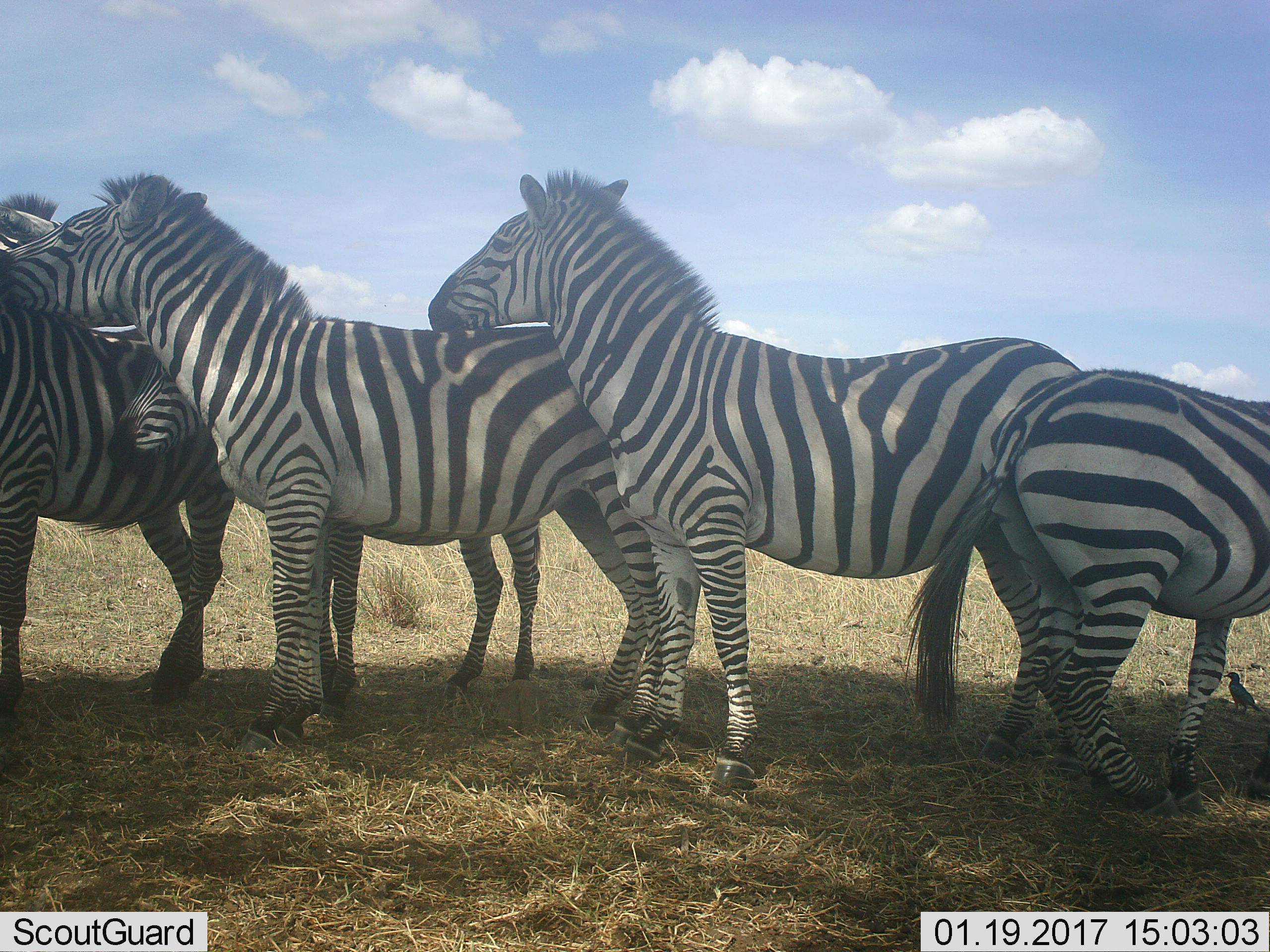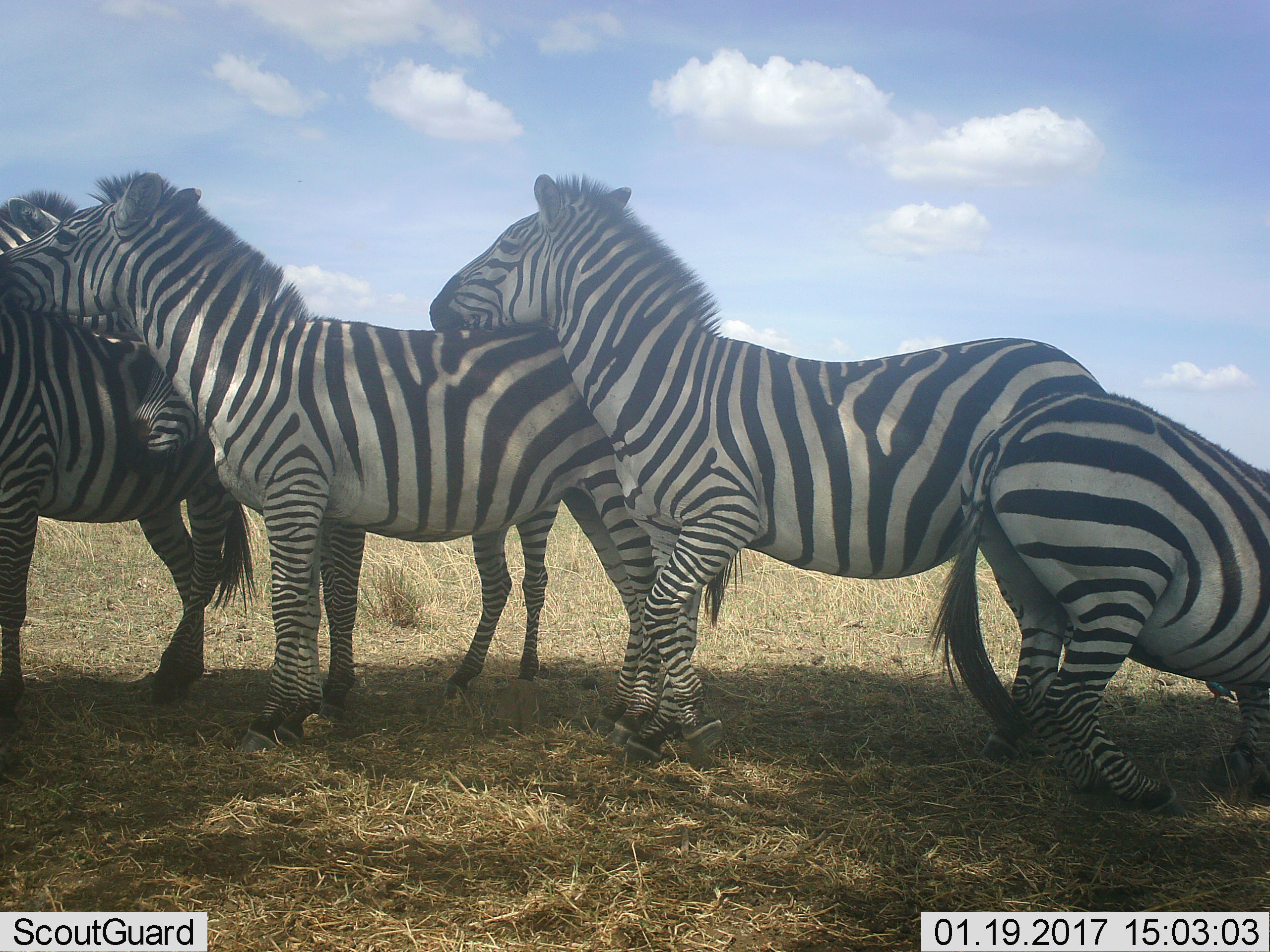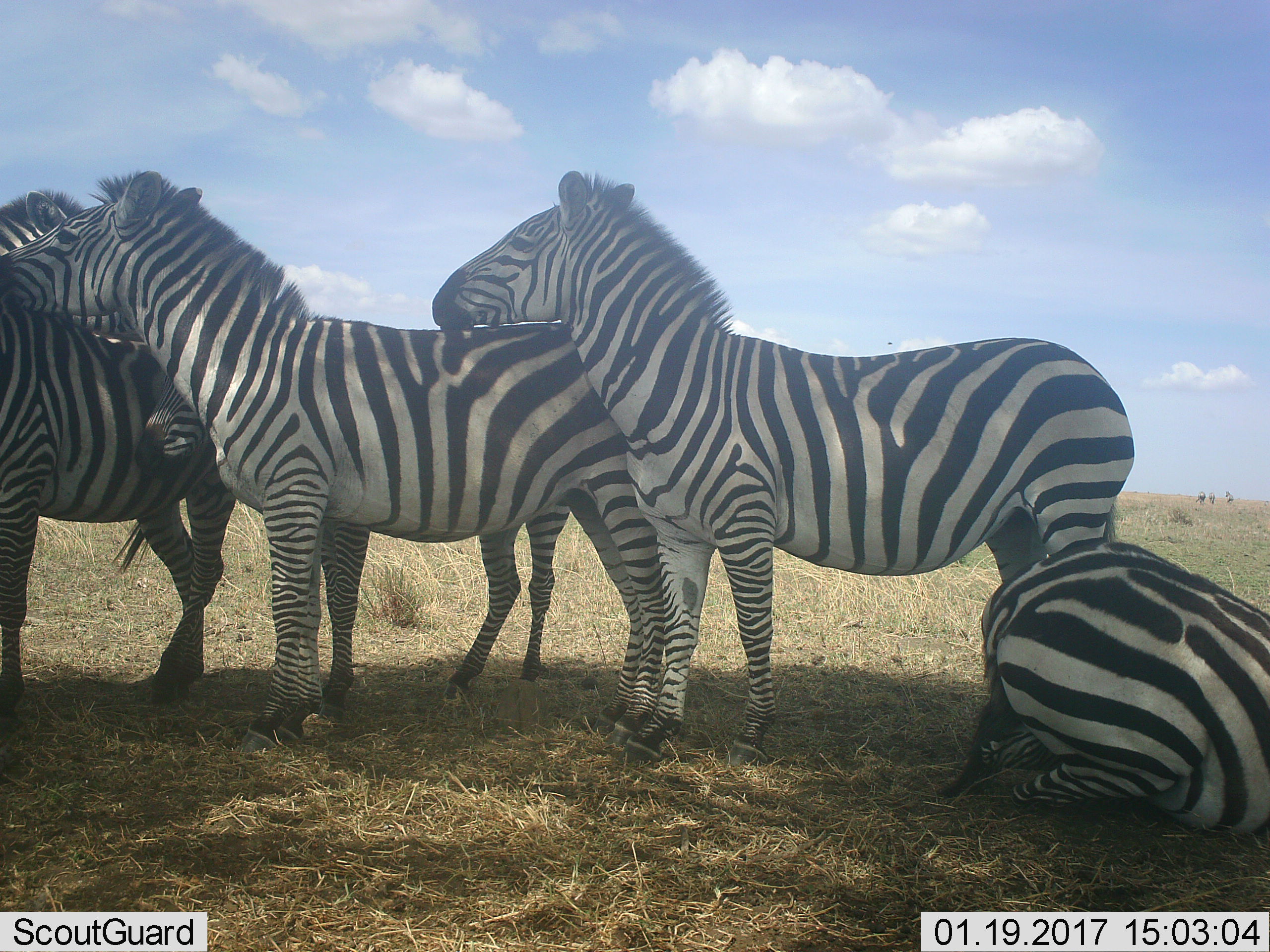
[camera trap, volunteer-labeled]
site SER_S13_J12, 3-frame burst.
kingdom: Animalia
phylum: Chordata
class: Mammalia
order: Perissodactyla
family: Equidae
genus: Equus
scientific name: Equus quagga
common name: plains zebra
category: zebraplains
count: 5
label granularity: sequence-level